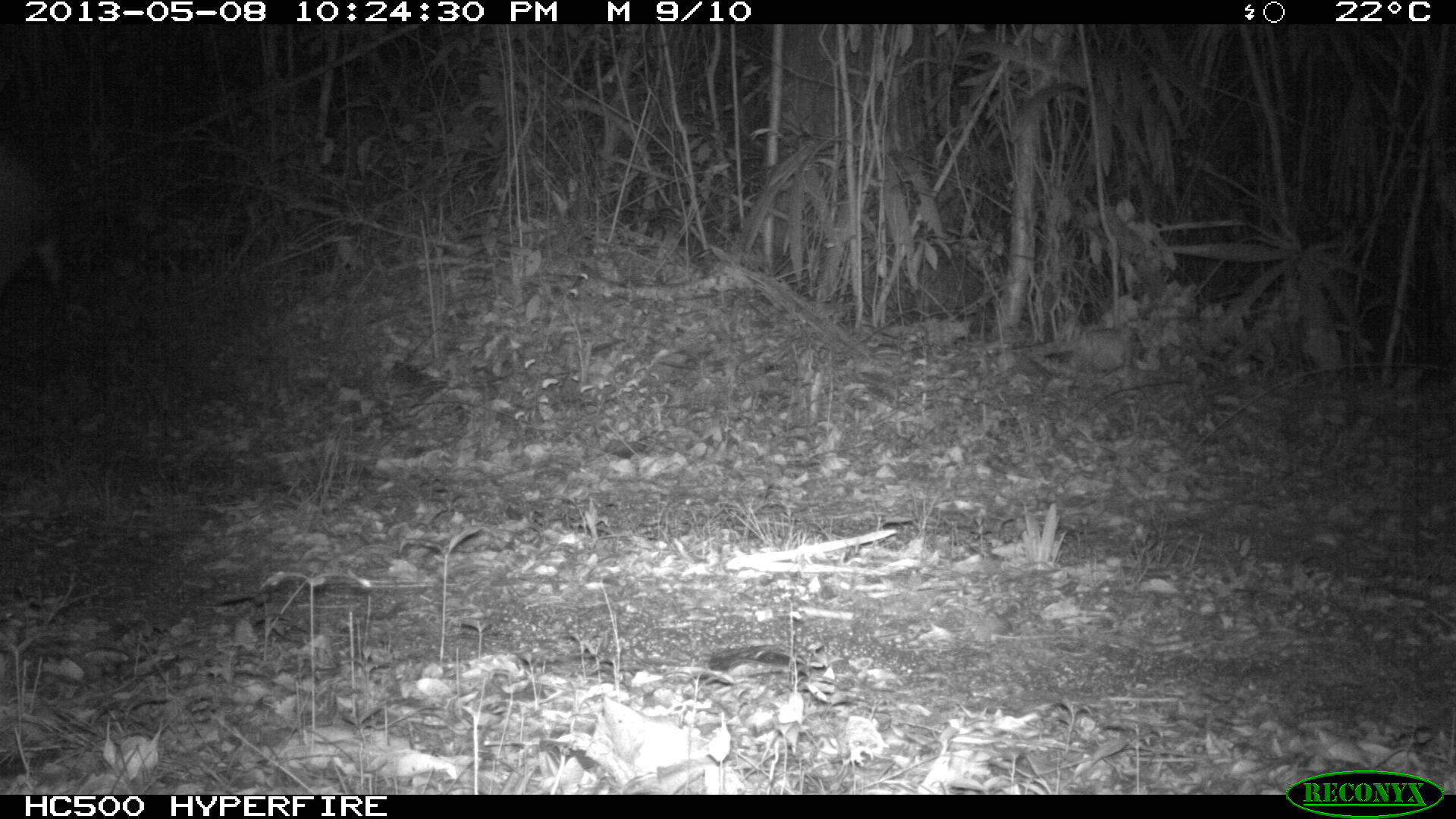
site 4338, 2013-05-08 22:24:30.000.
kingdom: Animalia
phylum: Chordata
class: Mammalia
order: Perissodactyla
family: Tapiridae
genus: Tapirus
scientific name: Tapirus bairdii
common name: baird's tapir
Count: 1.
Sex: female.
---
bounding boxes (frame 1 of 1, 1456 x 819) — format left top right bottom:
tapirus bairdii: 1 147 66 302